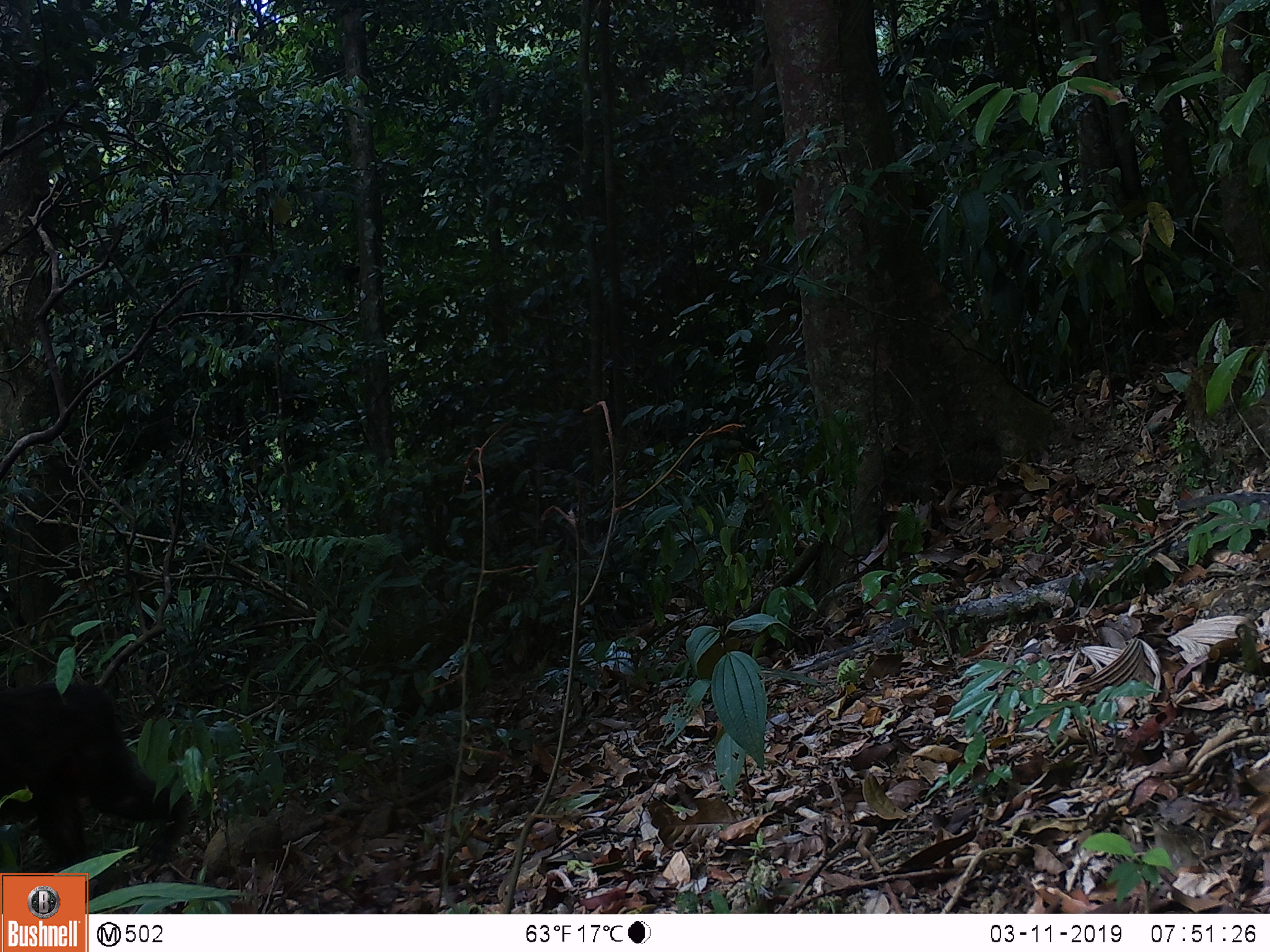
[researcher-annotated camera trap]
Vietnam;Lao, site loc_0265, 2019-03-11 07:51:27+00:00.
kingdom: Animalia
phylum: Chordata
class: Mammalia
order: Primates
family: Cercopithecidae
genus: Macaca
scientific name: Macaca arctoides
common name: stump-tailed macaque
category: stump tailed macaque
Stump tailed macaque (stump-tailed macaque) (Macaca arctoides). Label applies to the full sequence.